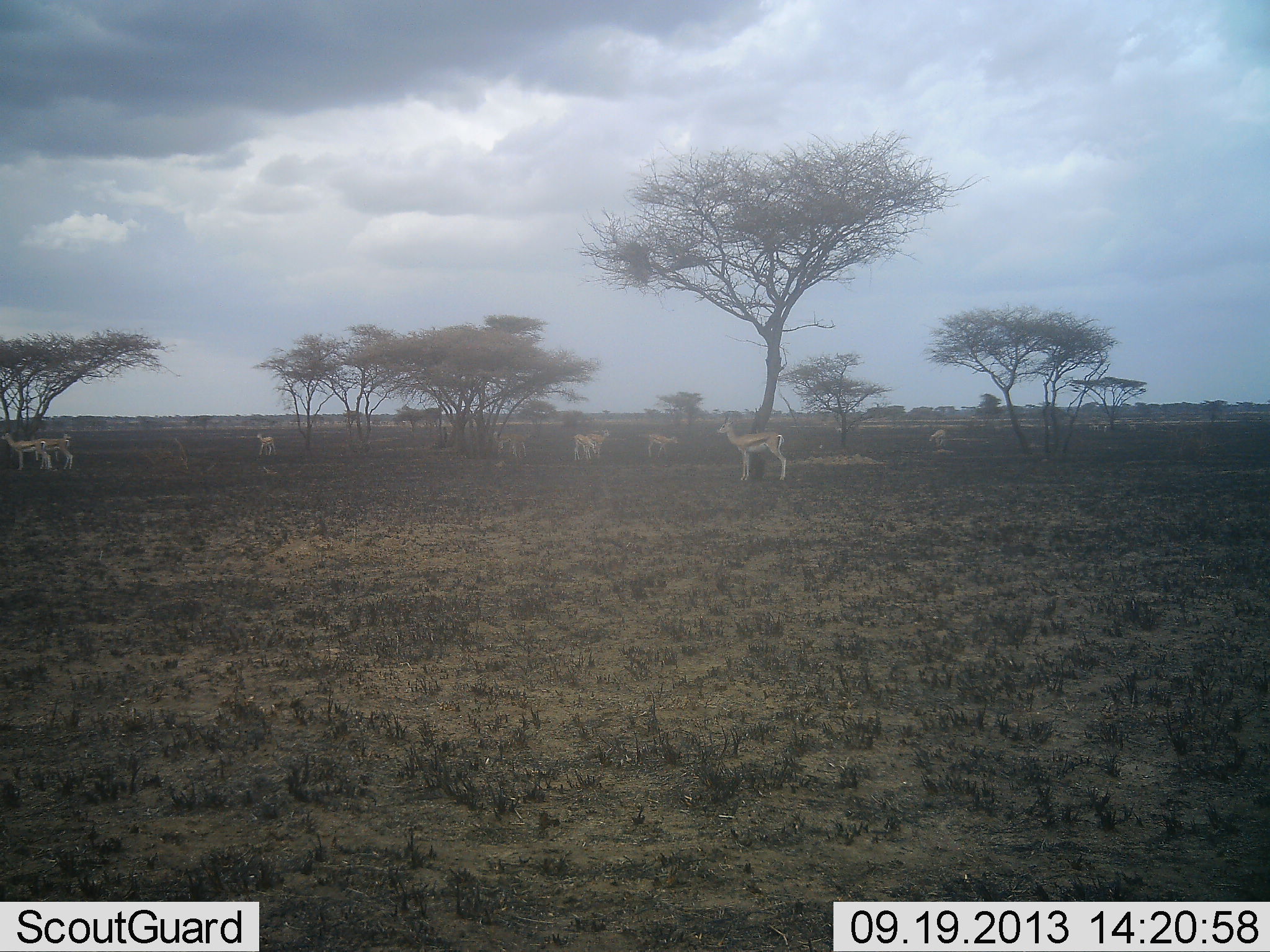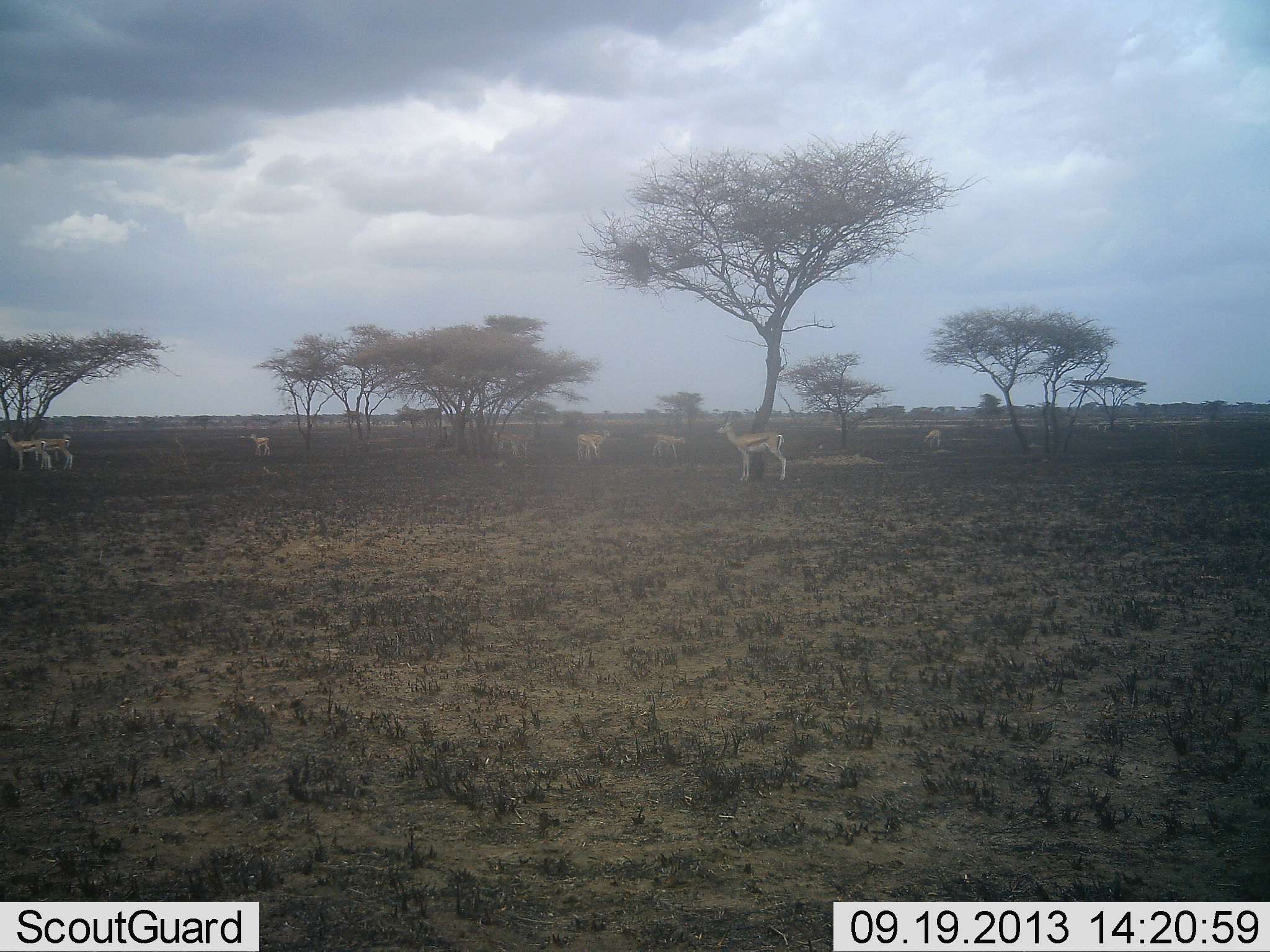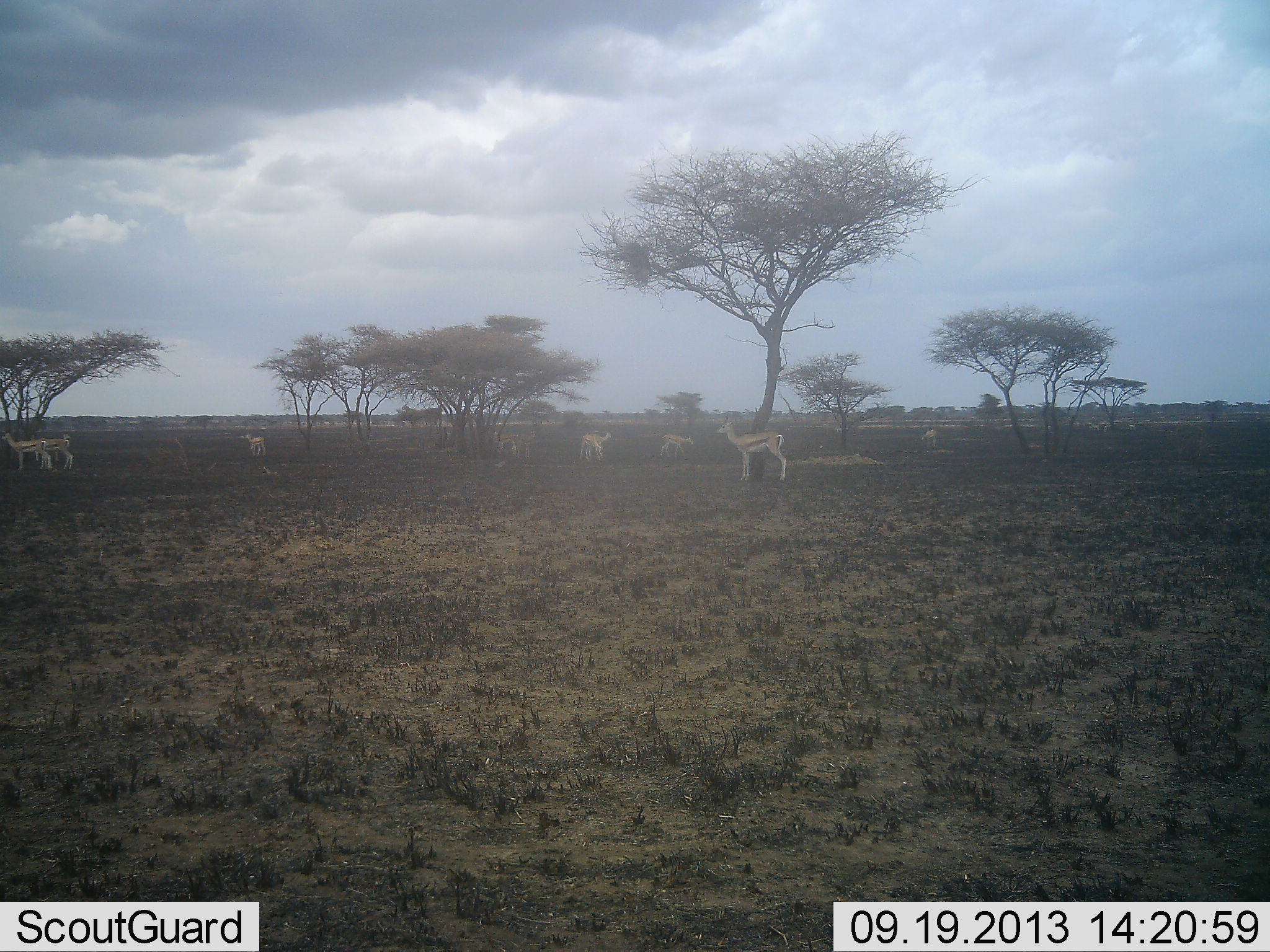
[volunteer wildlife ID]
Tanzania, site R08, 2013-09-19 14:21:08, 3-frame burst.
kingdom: Animalia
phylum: Chordata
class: Mammalia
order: Artiodactyla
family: Bovidae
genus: Eudorcas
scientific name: Eudorcas thomsonii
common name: thomson's gazelle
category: gazellethomsons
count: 8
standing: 91%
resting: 3%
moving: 38%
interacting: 0%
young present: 3%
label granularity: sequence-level